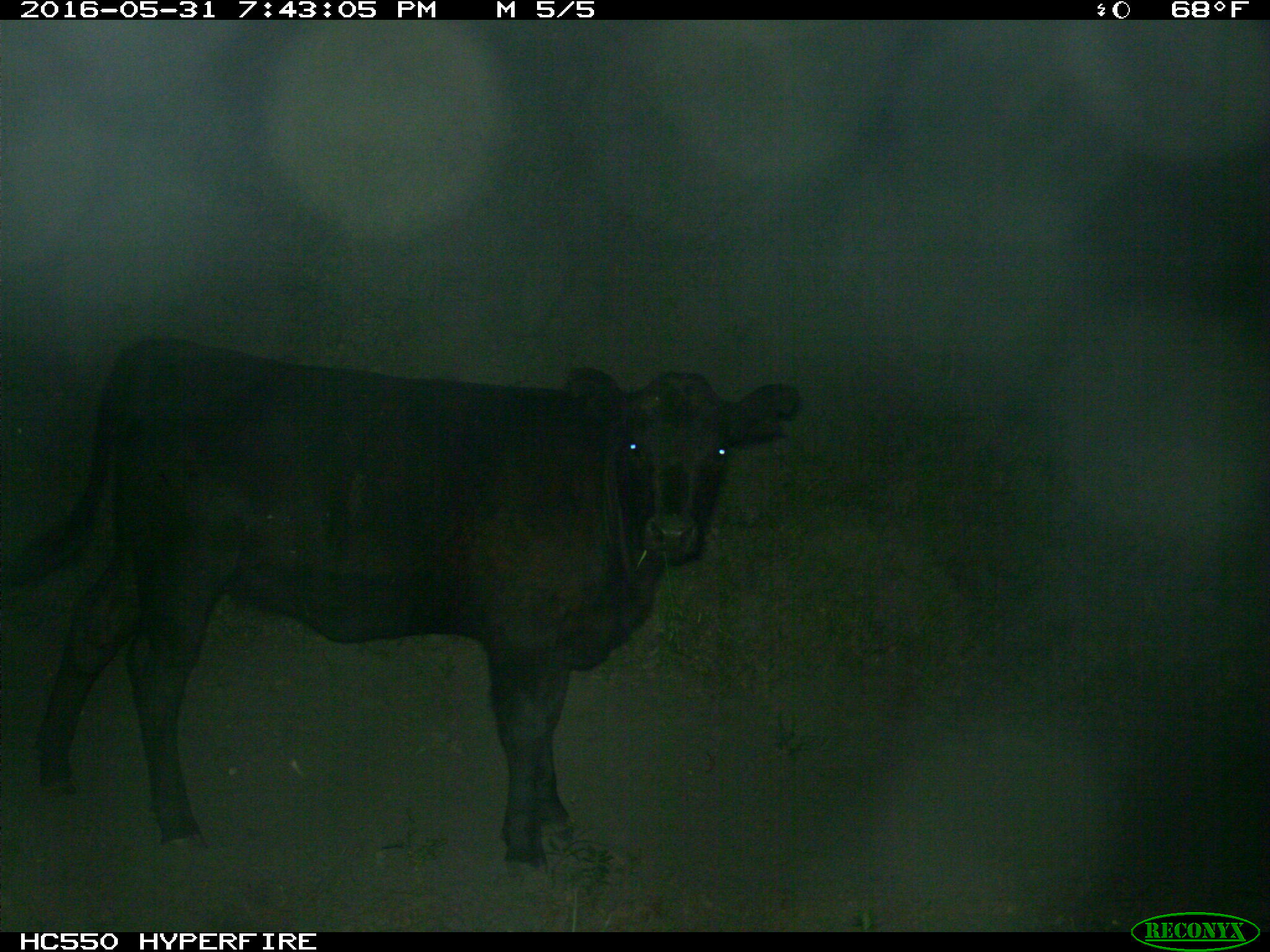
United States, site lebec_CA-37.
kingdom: Animalia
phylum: Chordata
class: Mammalia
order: Artiodactyla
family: Bovidae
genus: Bos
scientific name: Bos taurus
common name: domestic cow